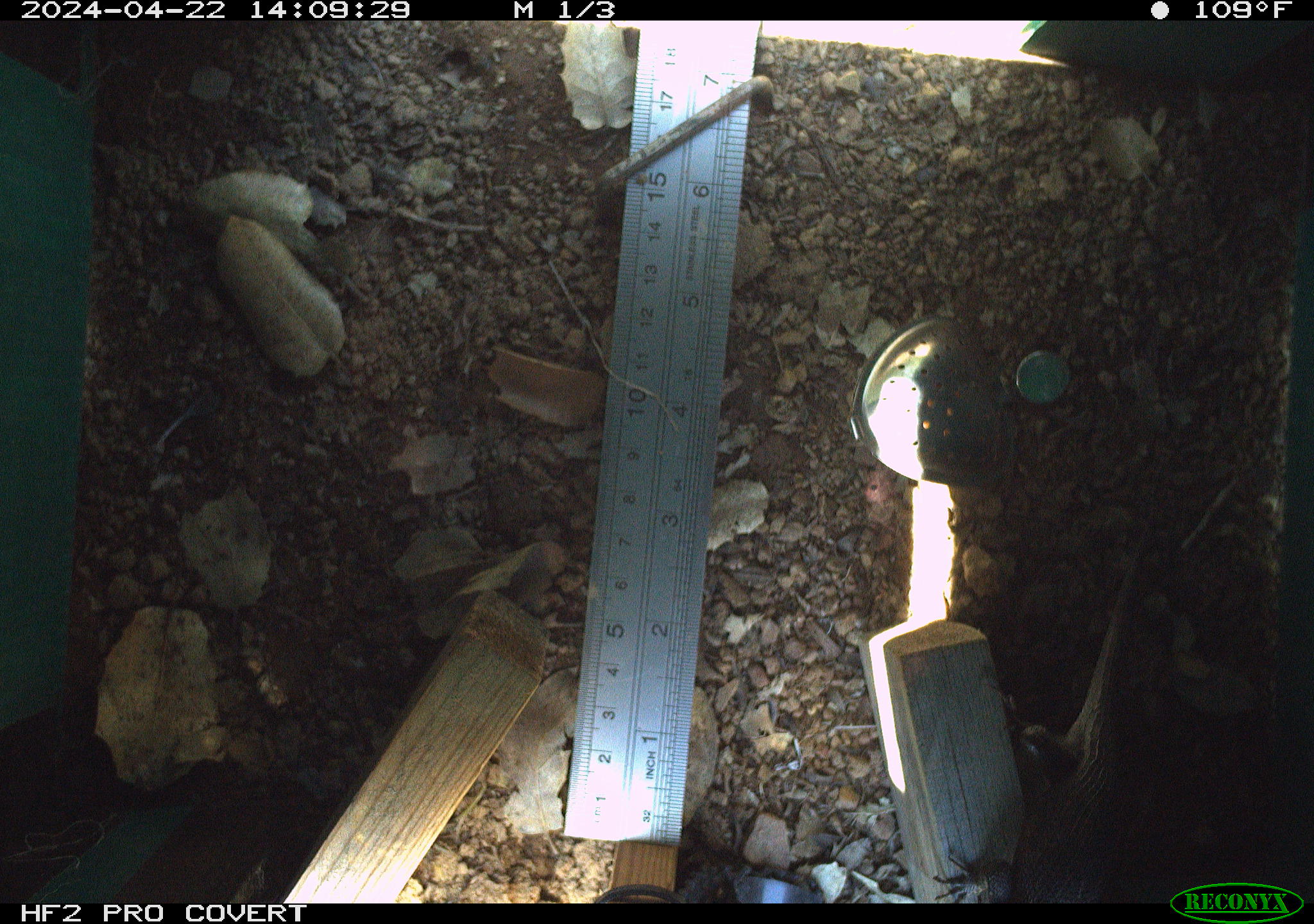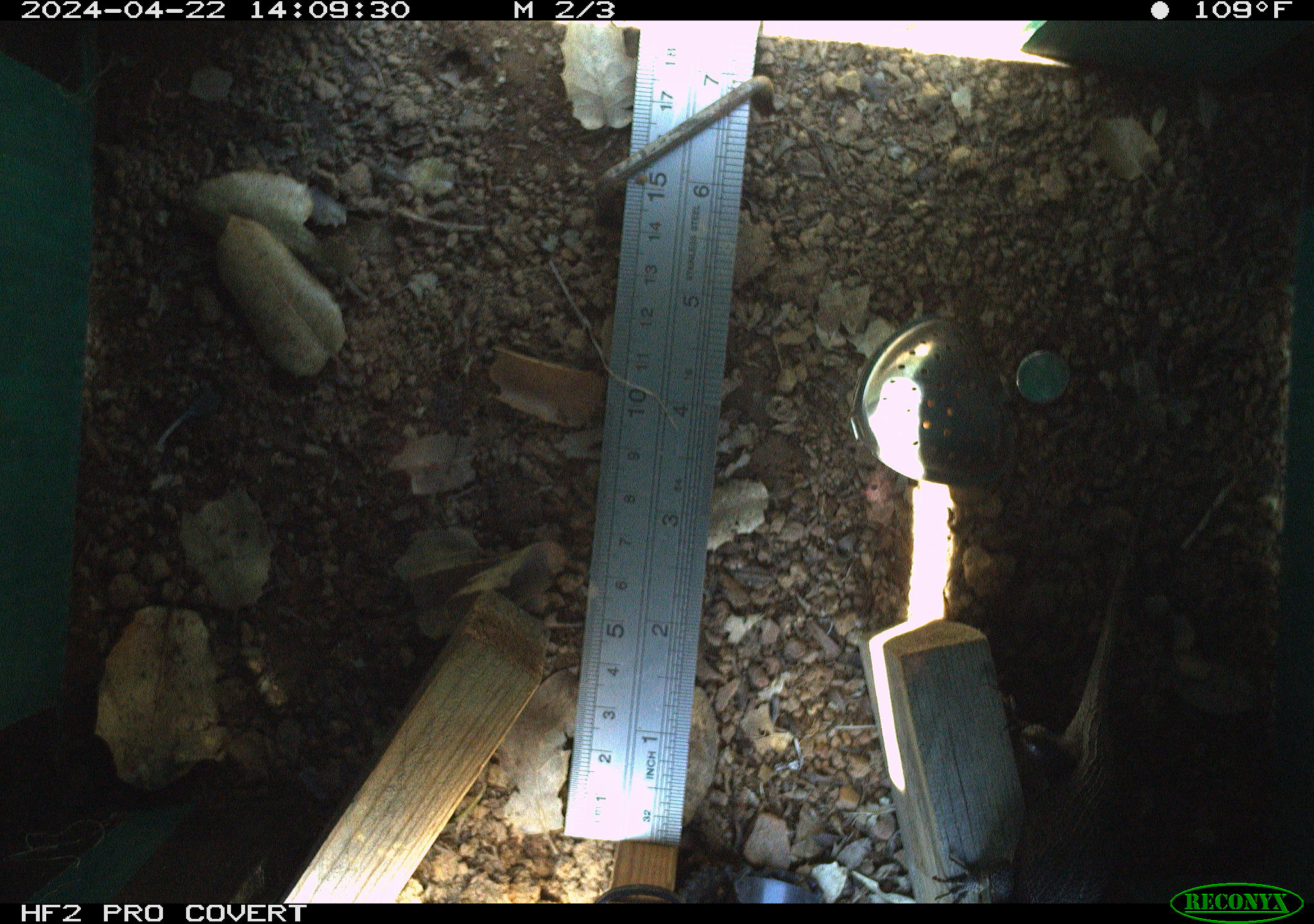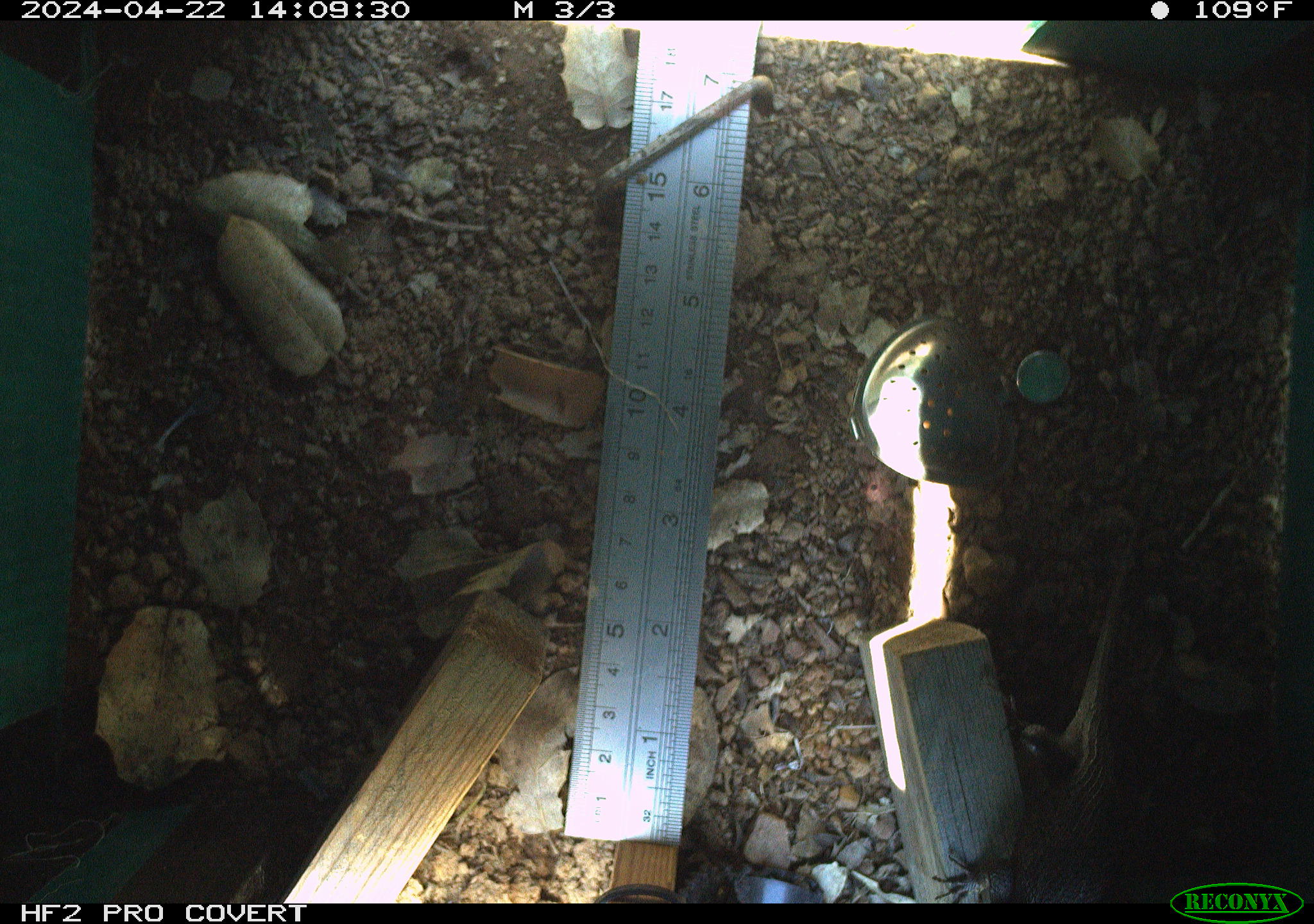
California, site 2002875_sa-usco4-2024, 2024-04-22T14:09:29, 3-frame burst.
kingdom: Animalia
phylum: Chordata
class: Reptilia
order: Squamata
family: Phrynosomatidae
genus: Sceloporus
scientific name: Sceloporus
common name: spiny lizards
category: sceloporus species